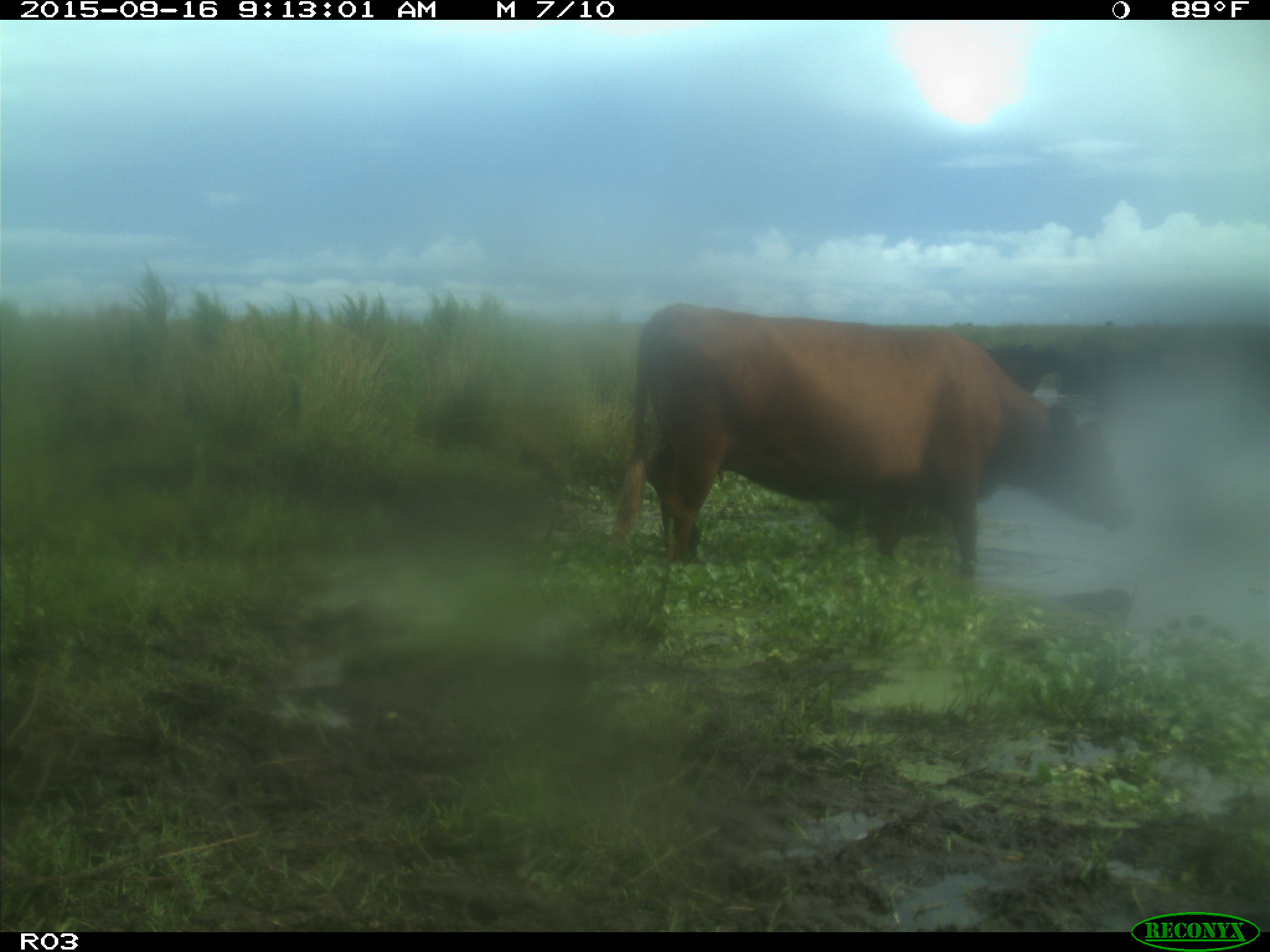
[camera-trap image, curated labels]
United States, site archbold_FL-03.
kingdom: Animalia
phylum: Chordata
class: Mammalia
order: Artiodactyla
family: Bovidae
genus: Bos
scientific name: Bos taurus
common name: domestic cow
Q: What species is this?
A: Bos taurus (domestic cow).